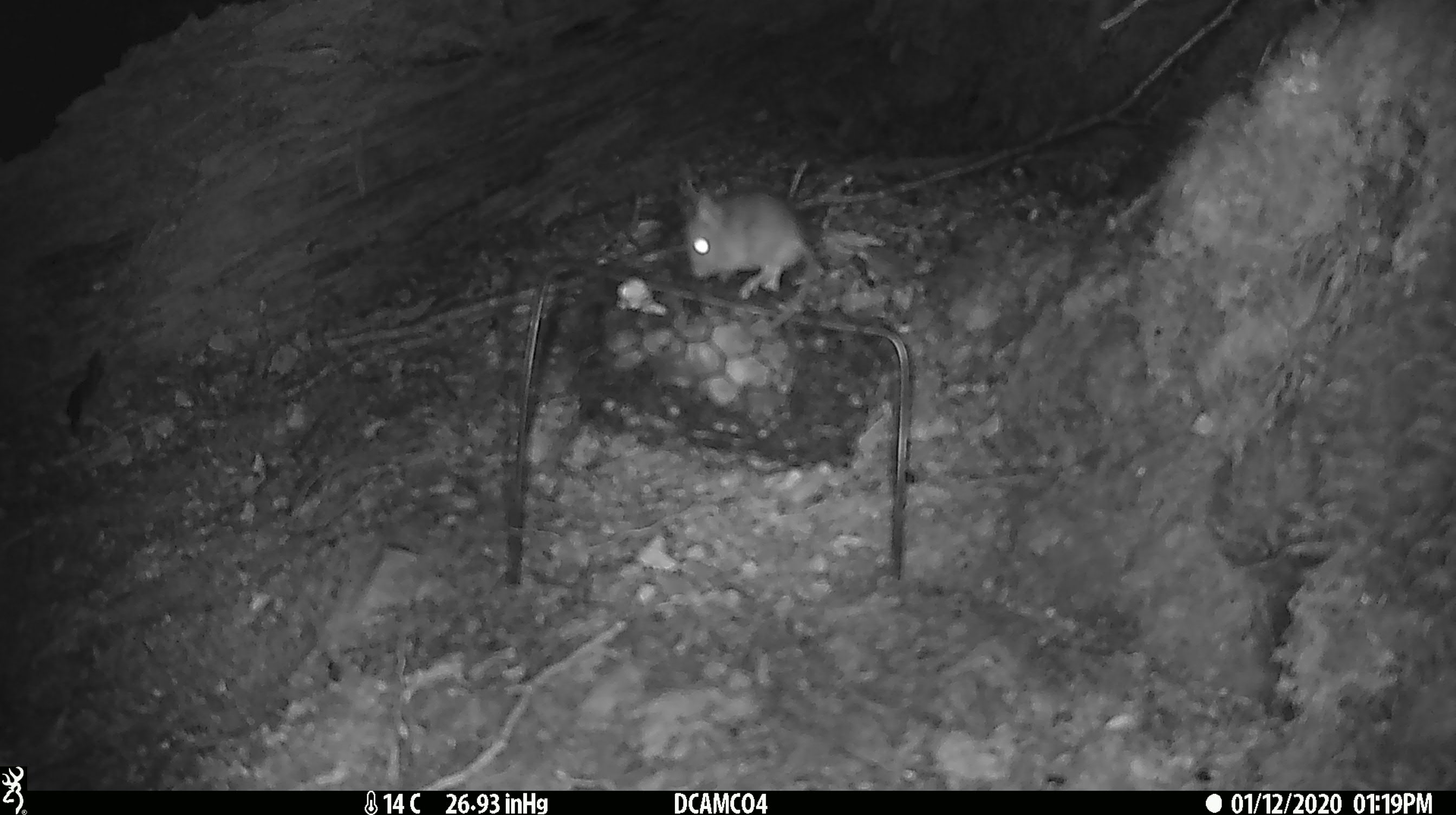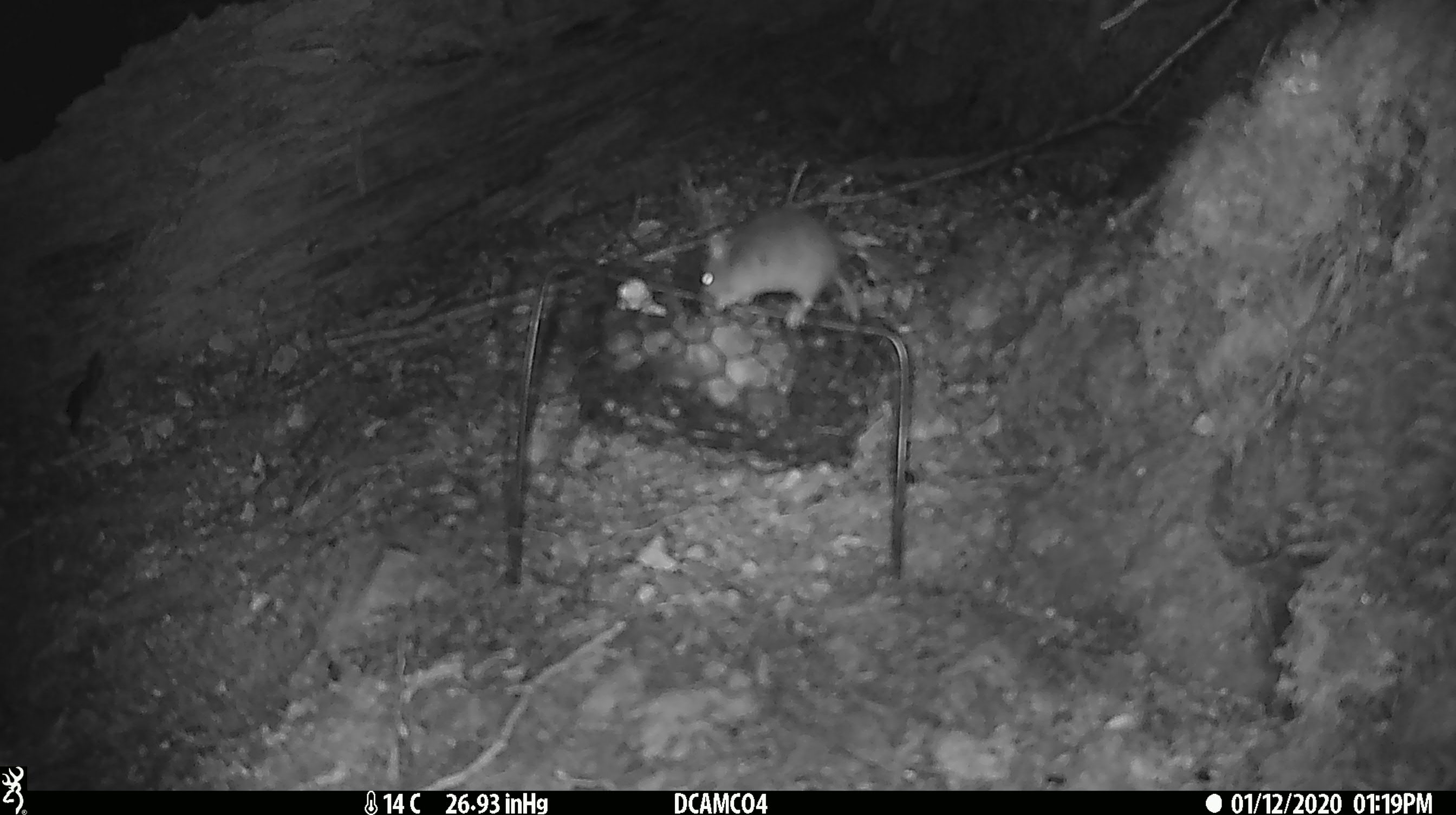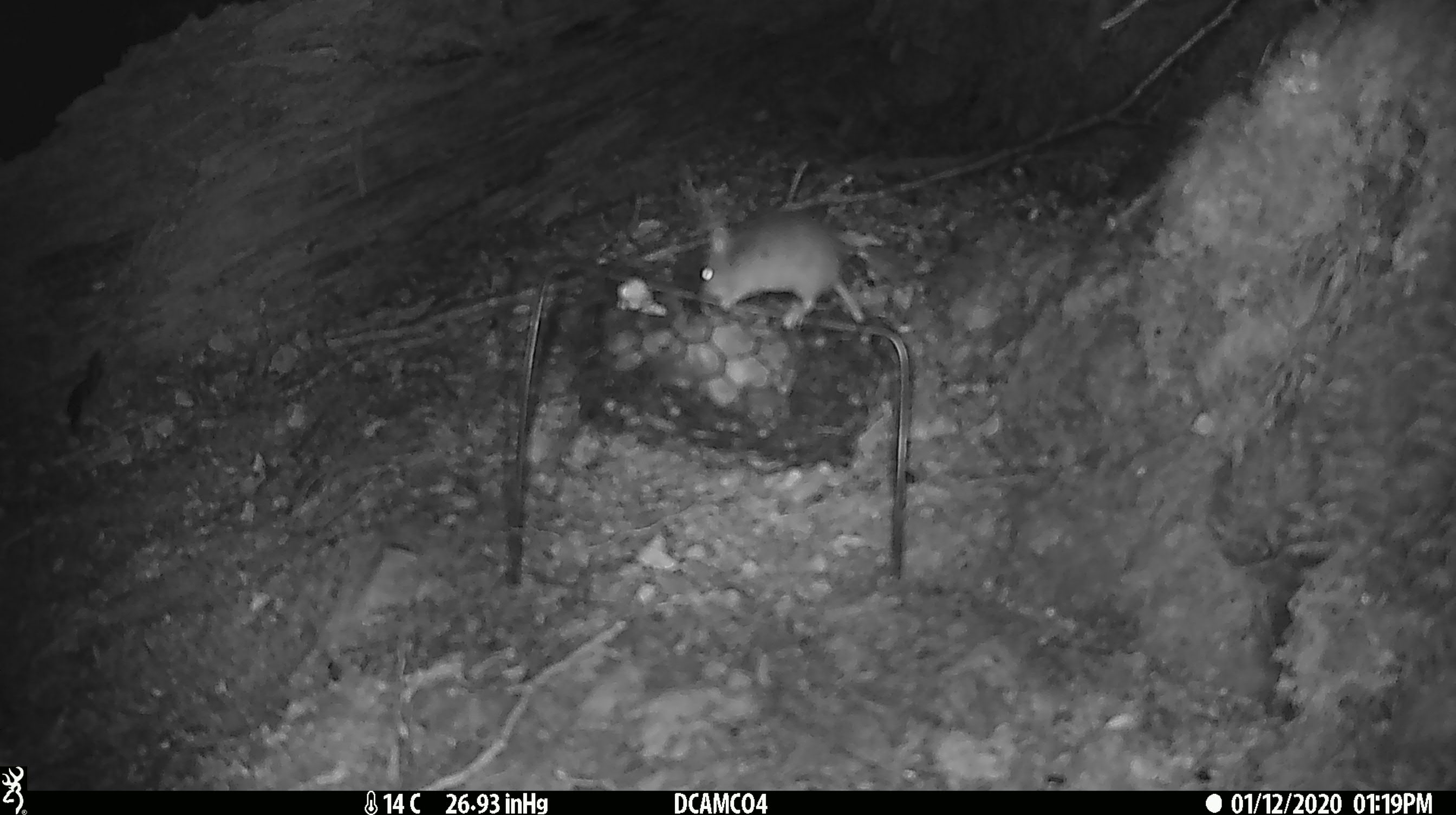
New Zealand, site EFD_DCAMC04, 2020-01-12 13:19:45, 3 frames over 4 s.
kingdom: Animalia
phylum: Chordata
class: Mammalia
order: Rodentia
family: Muridae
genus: Mus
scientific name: Mus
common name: mouse